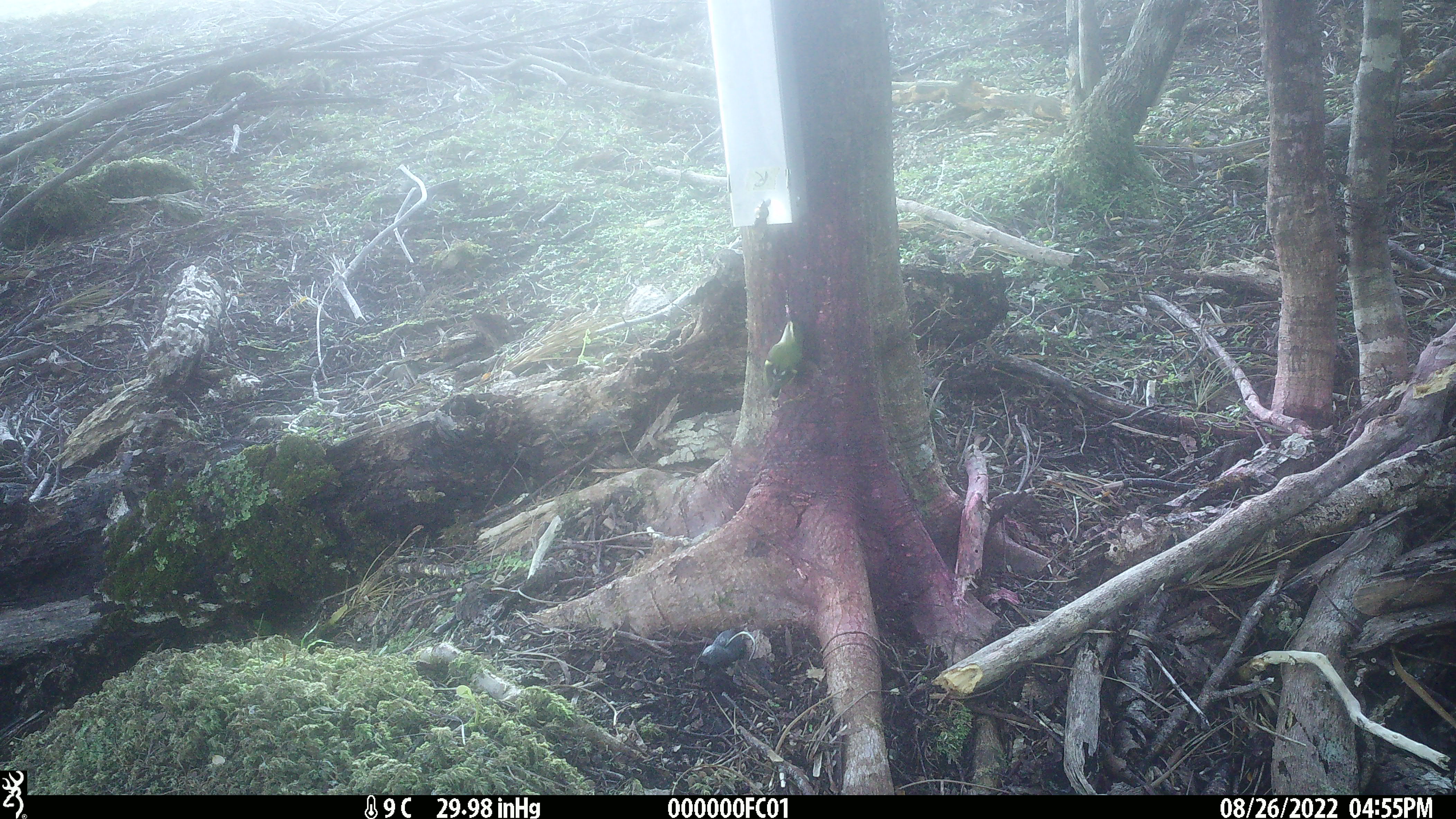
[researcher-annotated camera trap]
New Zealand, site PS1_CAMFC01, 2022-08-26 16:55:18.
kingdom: Animalia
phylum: Chordata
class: Aves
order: Passeriformes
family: Acanthisittidae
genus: Acanthisitta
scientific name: Acanthisitta chloris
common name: rifleman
Rifleman (Acanthisitta chloris).